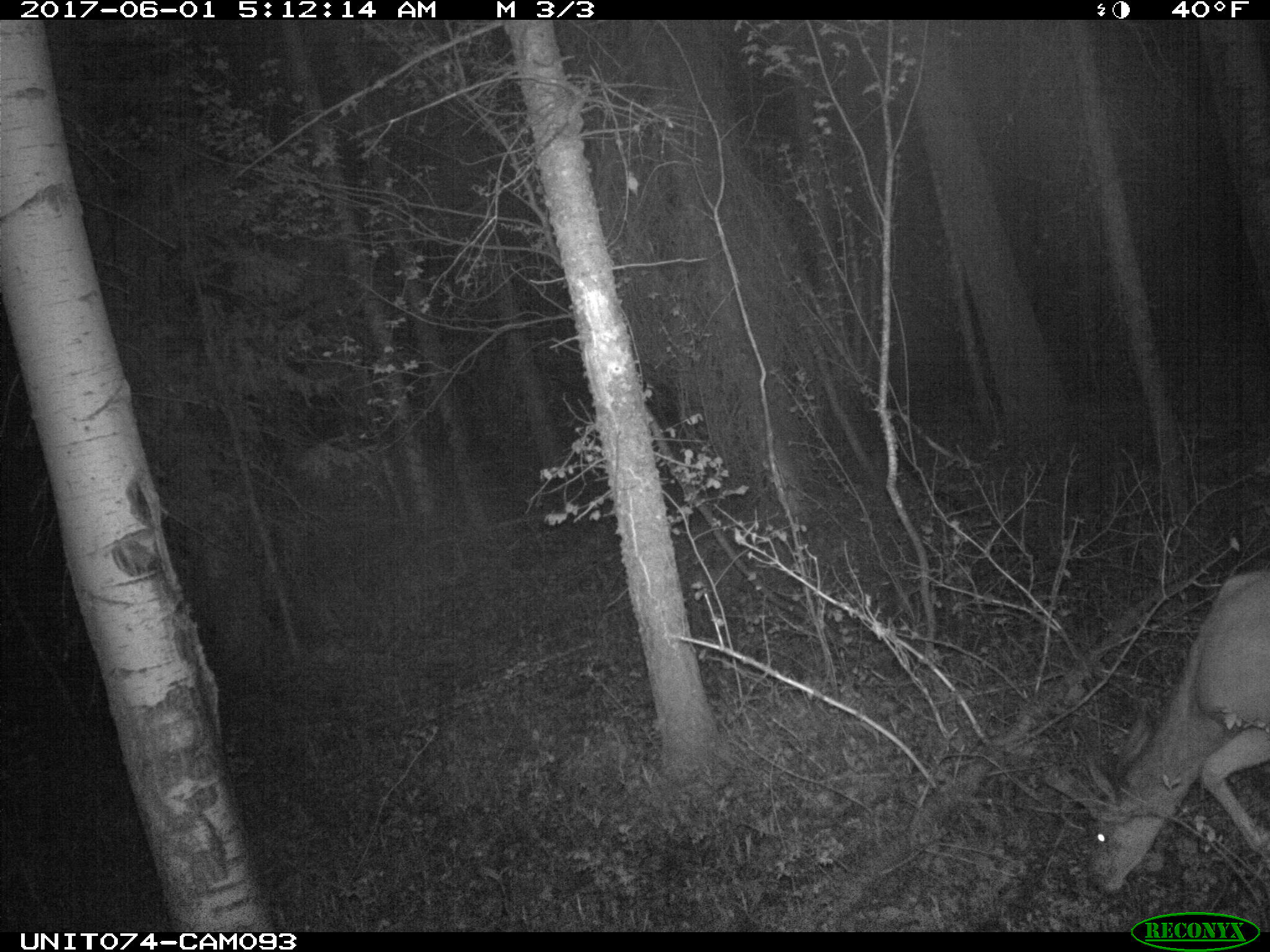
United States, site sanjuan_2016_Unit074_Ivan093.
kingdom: Animalia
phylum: Chordata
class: Mammalia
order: Artiodactyla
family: Cervidae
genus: Odocoileus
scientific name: Odocoileus hemionus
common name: mule deer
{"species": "Odocoileus hemionus (mule deer)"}